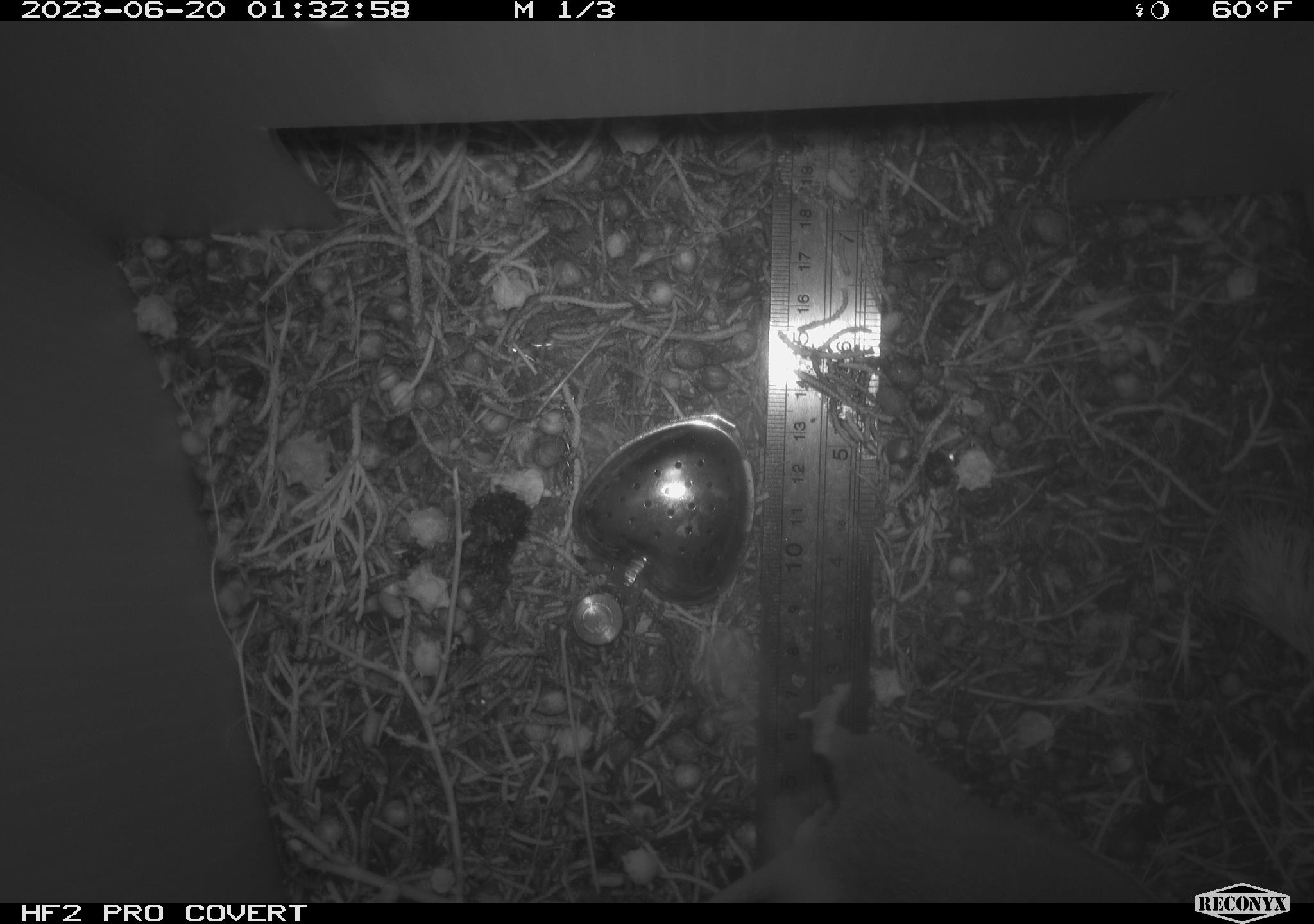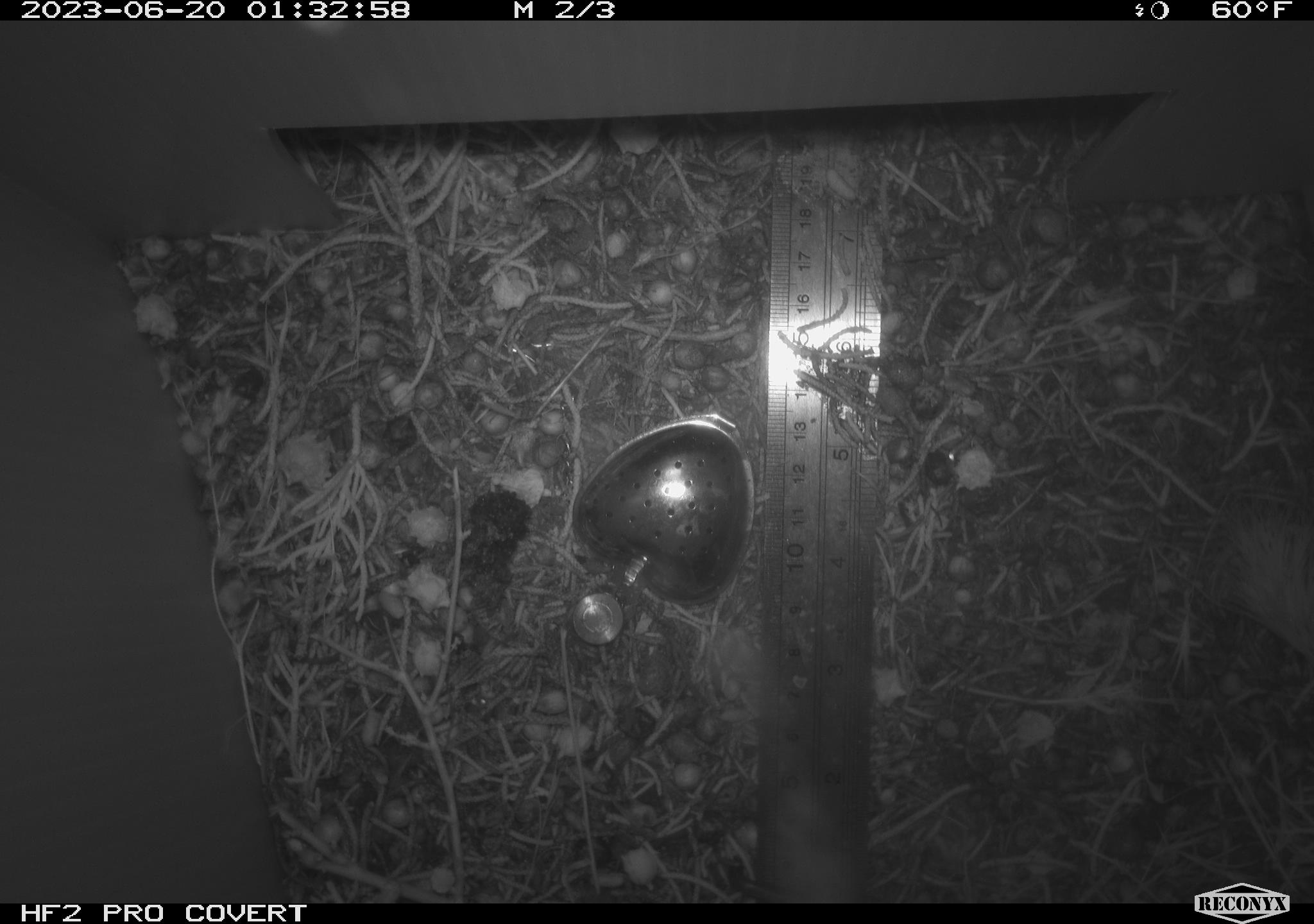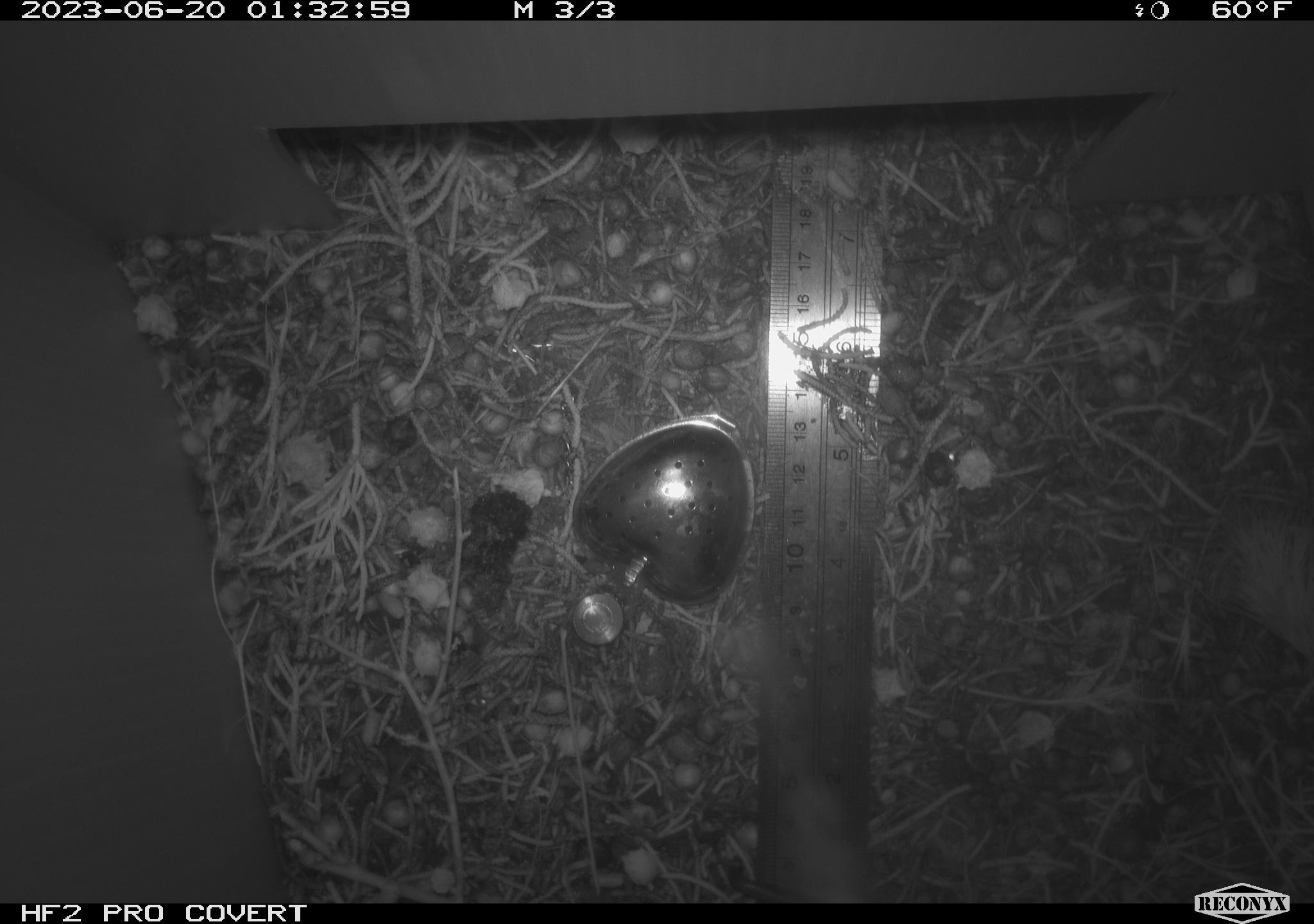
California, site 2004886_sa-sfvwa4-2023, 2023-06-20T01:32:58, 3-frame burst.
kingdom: Animalia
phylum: Chordata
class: Mammalia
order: Rodentia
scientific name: Rodentia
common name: mouse species